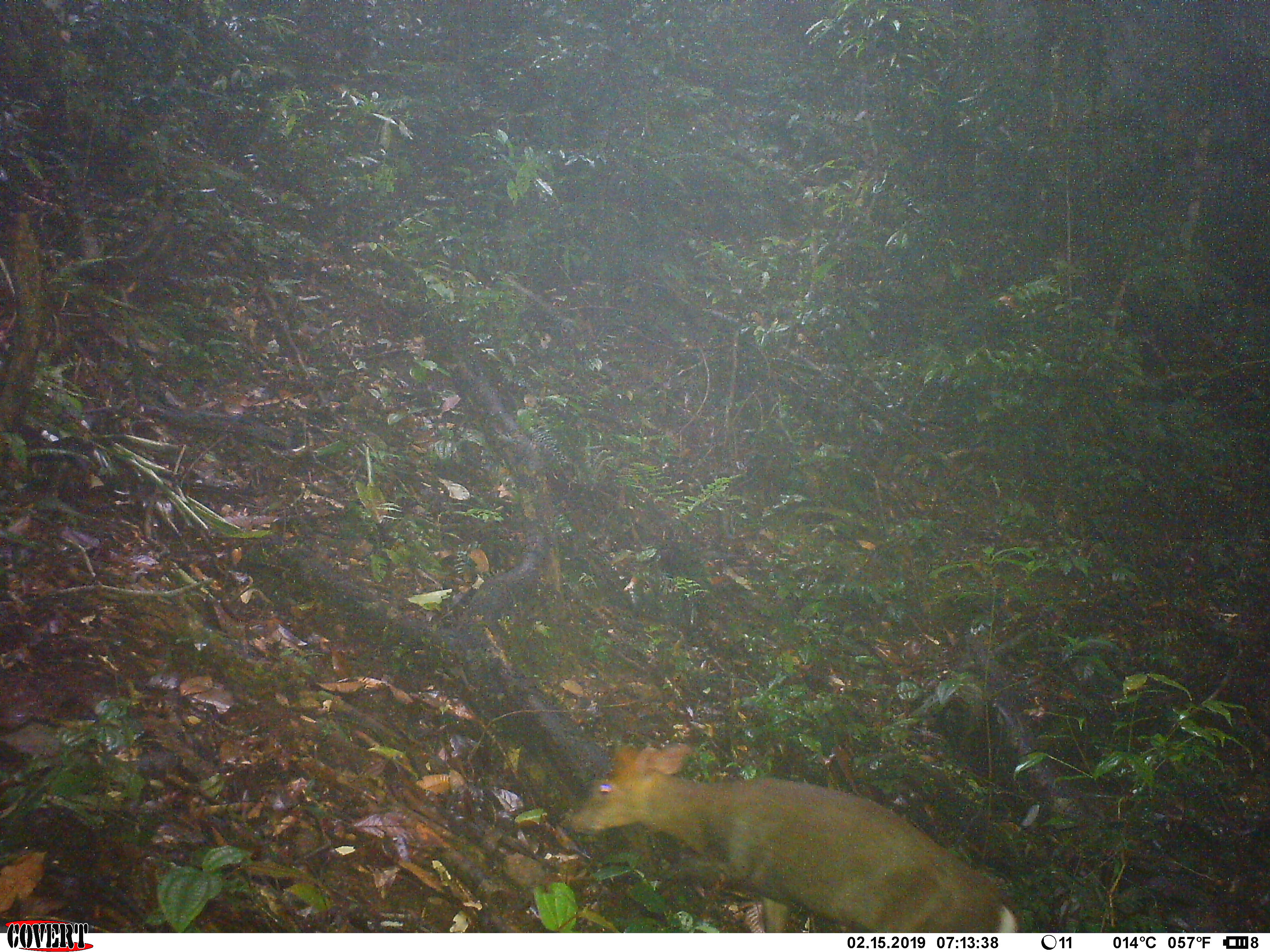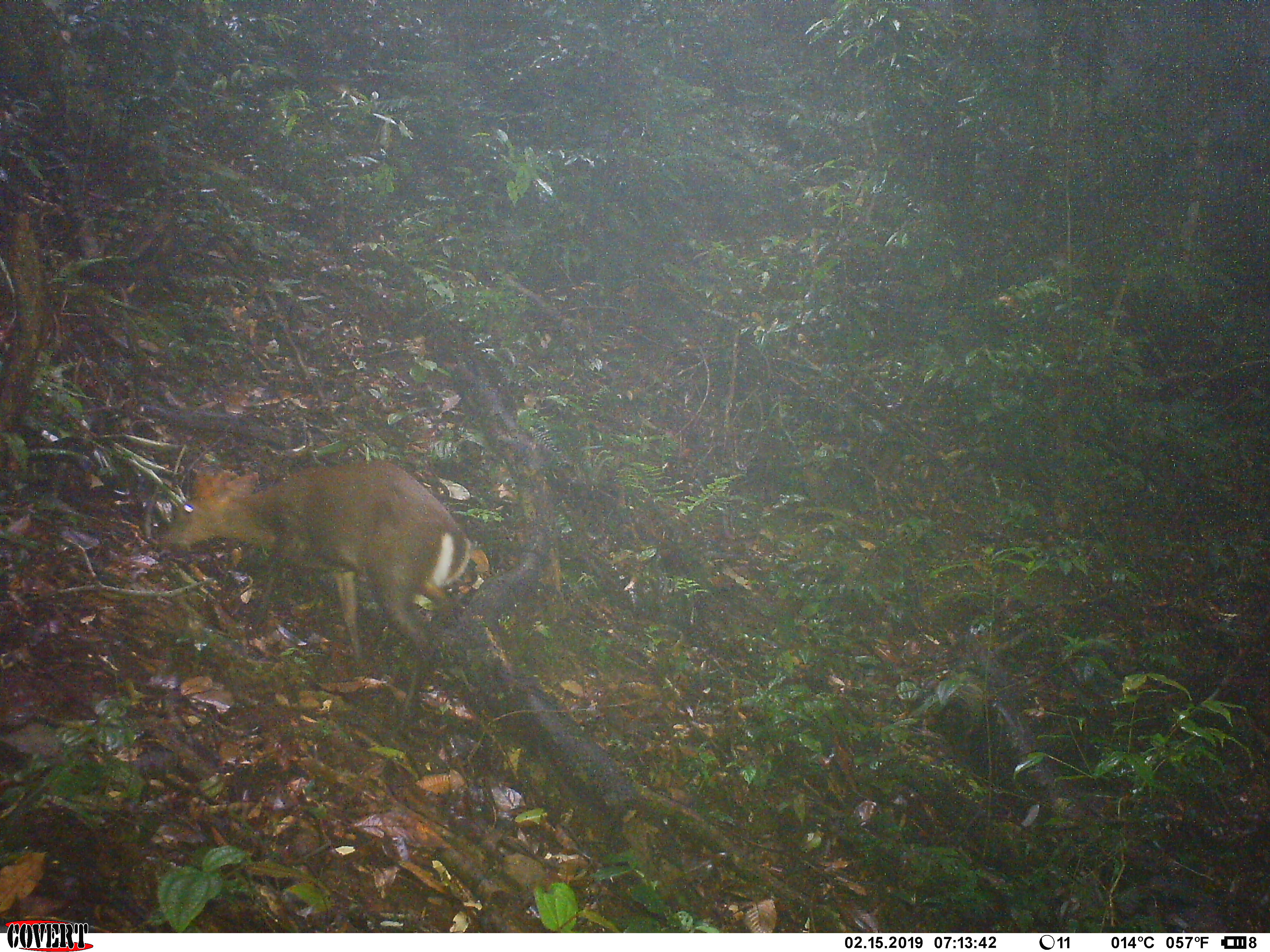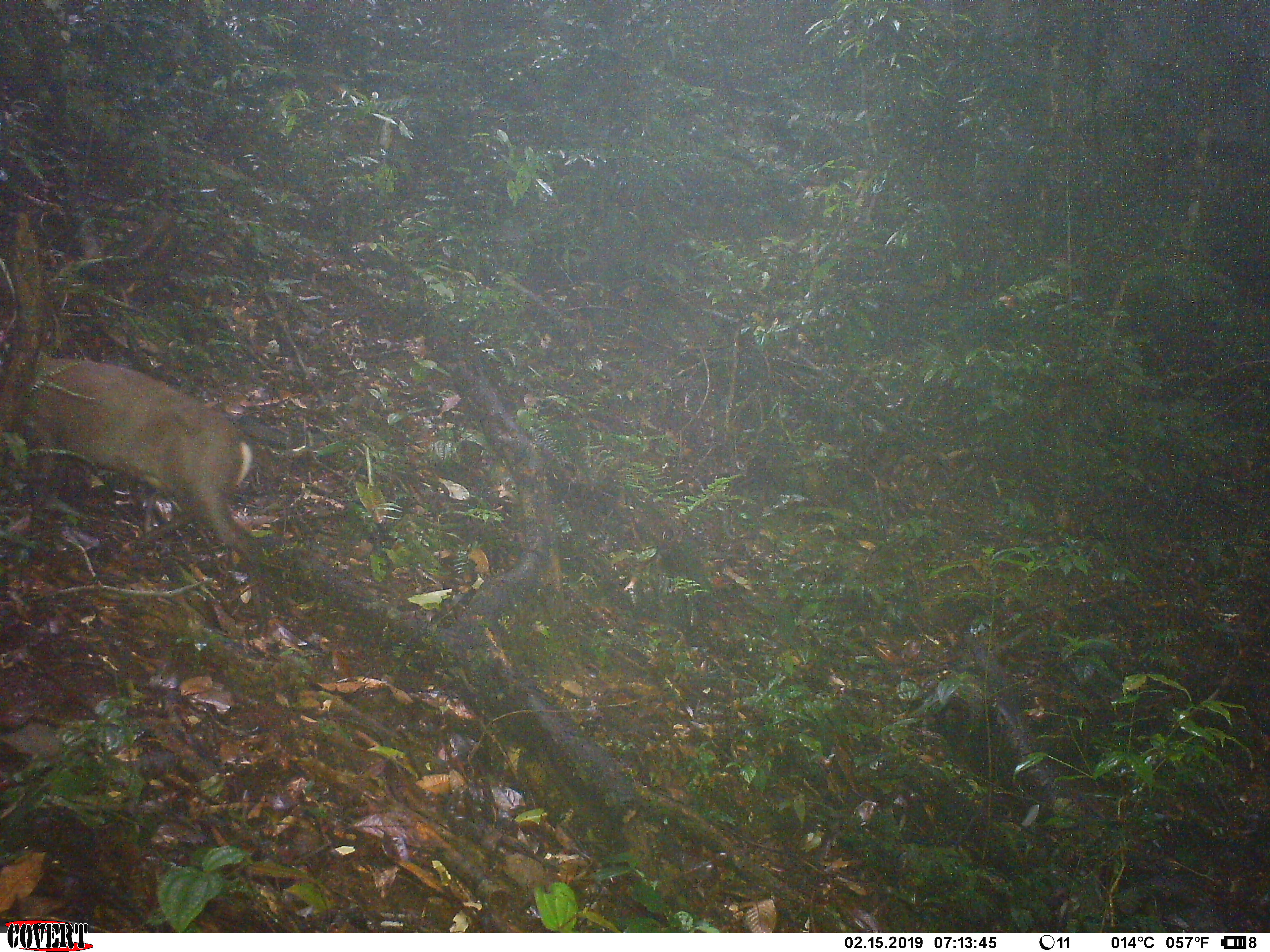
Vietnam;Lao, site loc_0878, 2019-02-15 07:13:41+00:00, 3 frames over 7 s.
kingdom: Animalia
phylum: Chordata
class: Mammalia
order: Artiodactyla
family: Cervidae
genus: Muntiacus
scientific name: Muntiacus rooseveltorum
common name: roosevelt's muntjac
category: roosevelts muntjac group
Roosevelts muntjac group (roosevelt's muntjac) (Muntiacus rooseveltorum). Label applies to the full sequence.